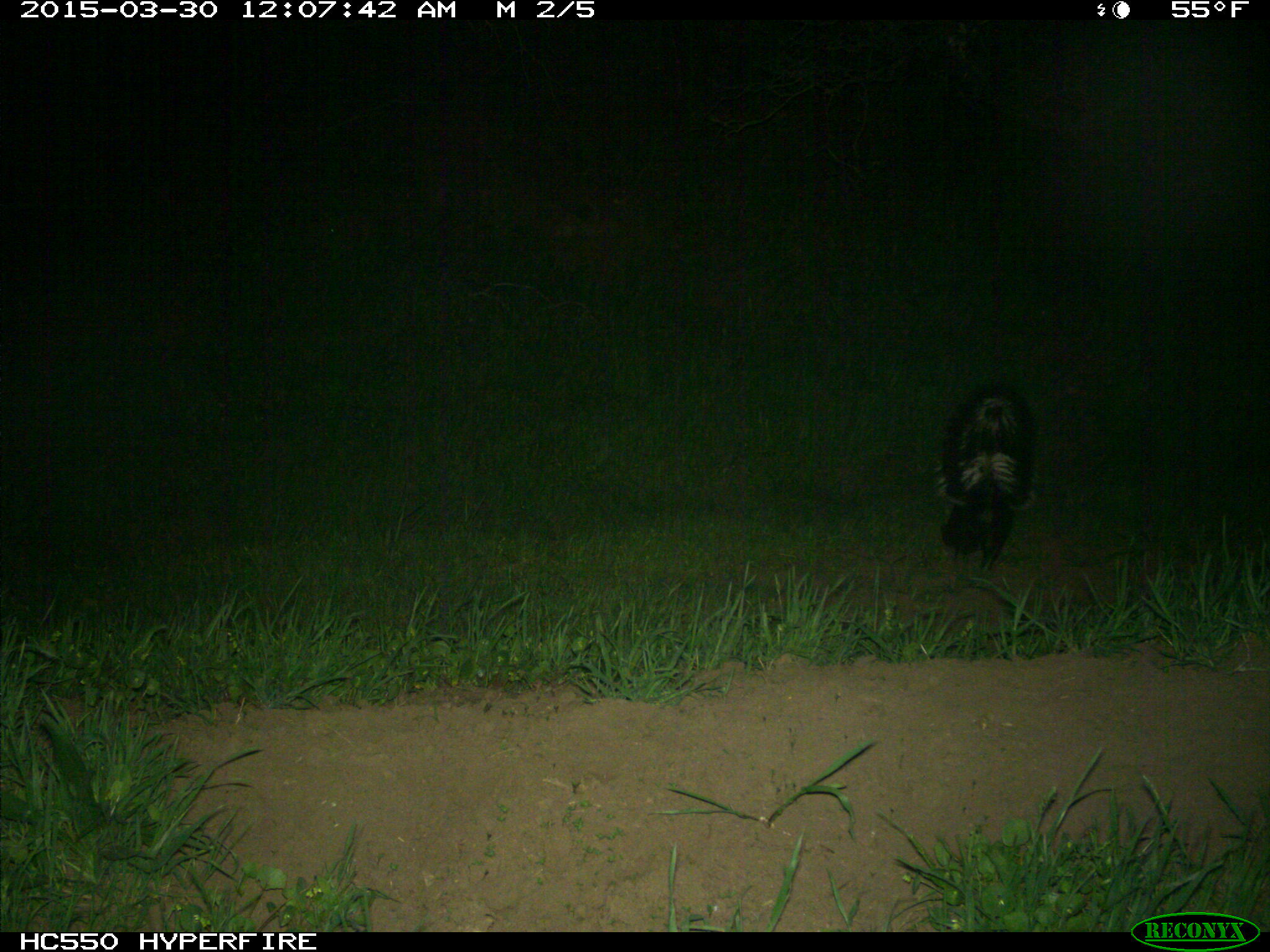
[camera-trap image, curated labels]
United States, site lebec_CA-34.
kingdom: Animalia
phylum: Chordata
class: Mammalia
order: Carnivora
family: Mephitidae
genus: Mephitis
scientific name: Mephitis mephitis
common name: striped skunk